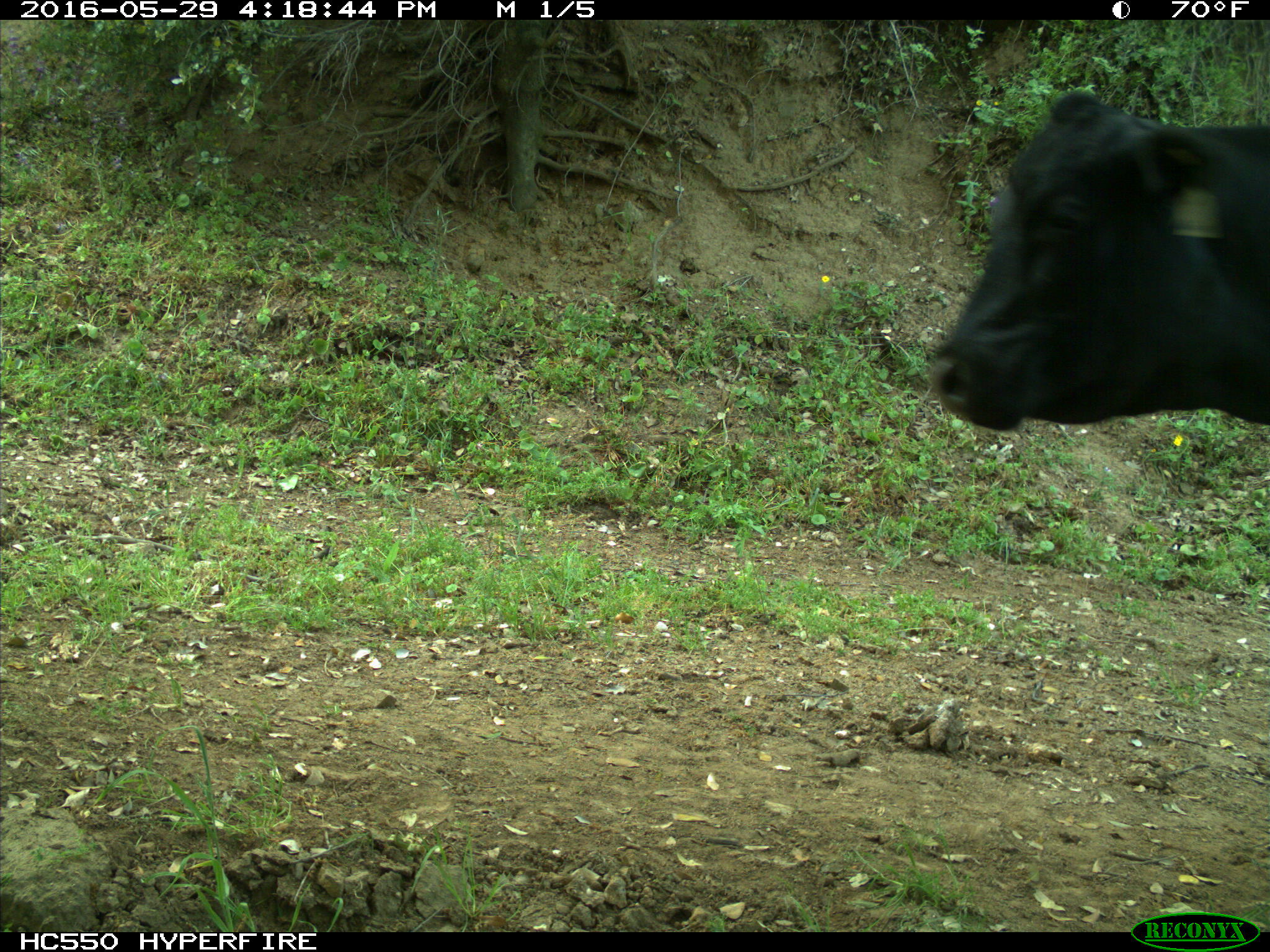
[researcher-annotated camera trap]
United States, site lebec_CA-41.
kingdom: Animalia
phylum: Chordata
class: Mammalia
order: Artiodactyla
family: Bovidae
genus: Bos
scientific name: Bos taurus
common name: domestic cow